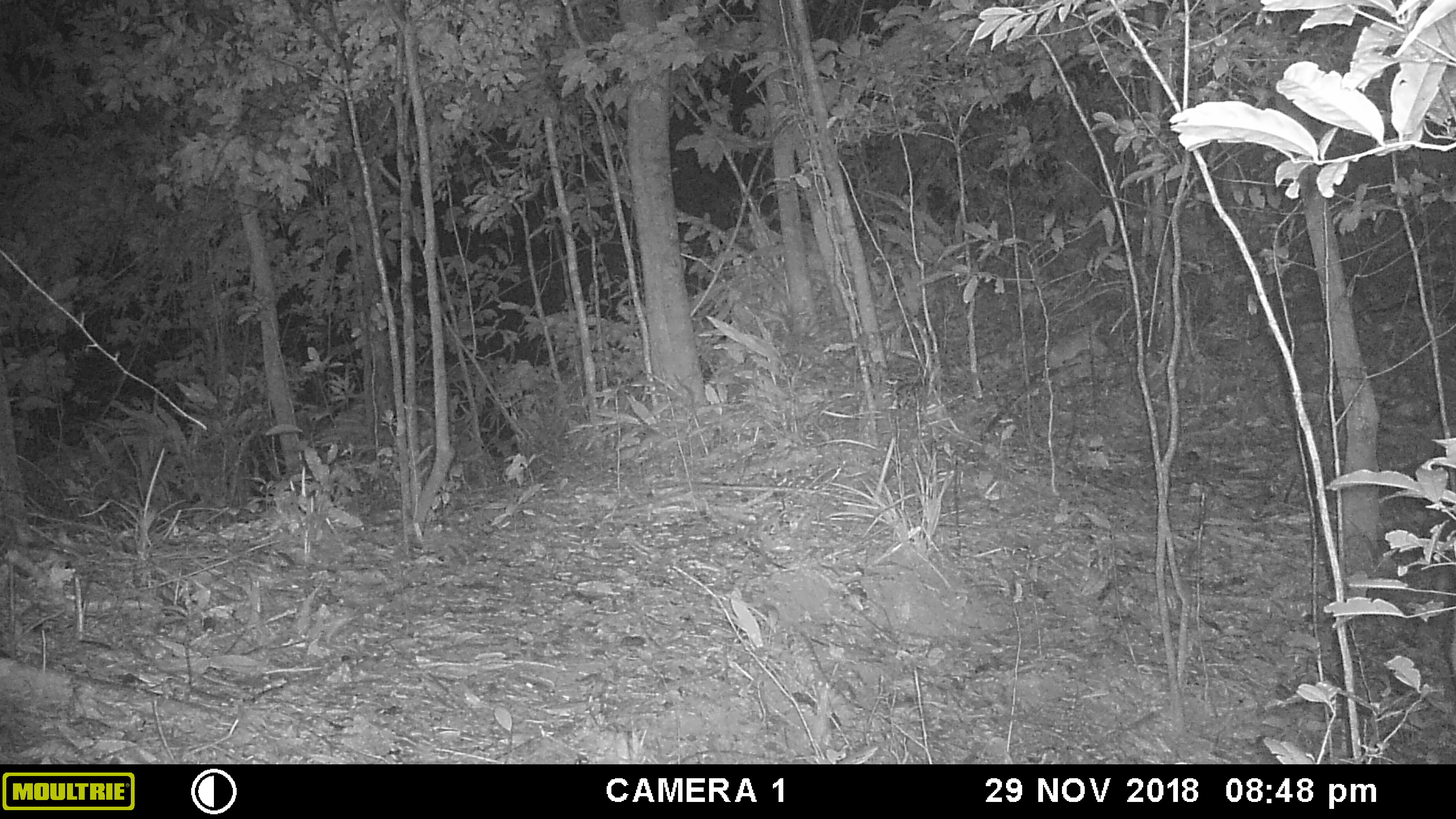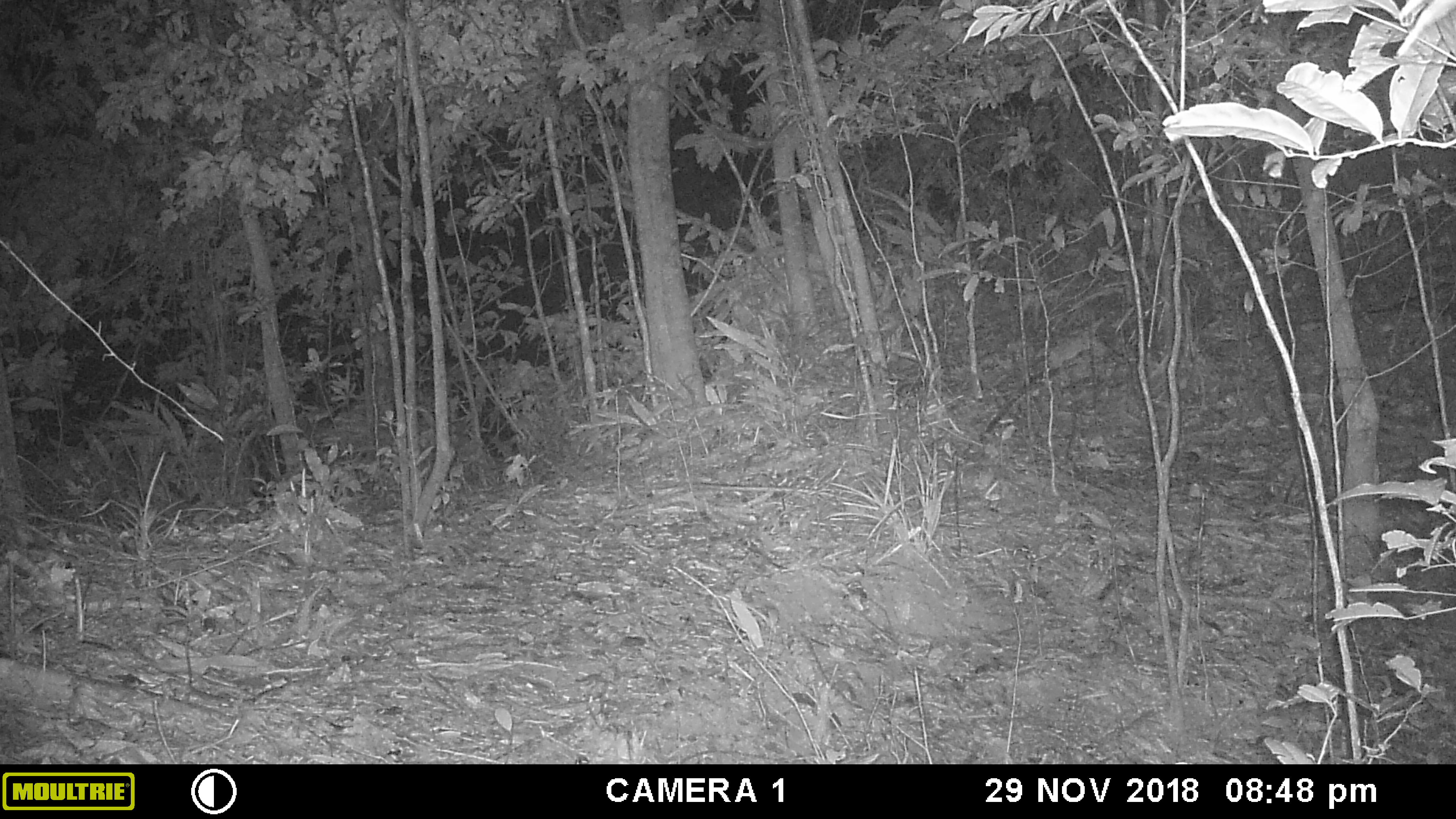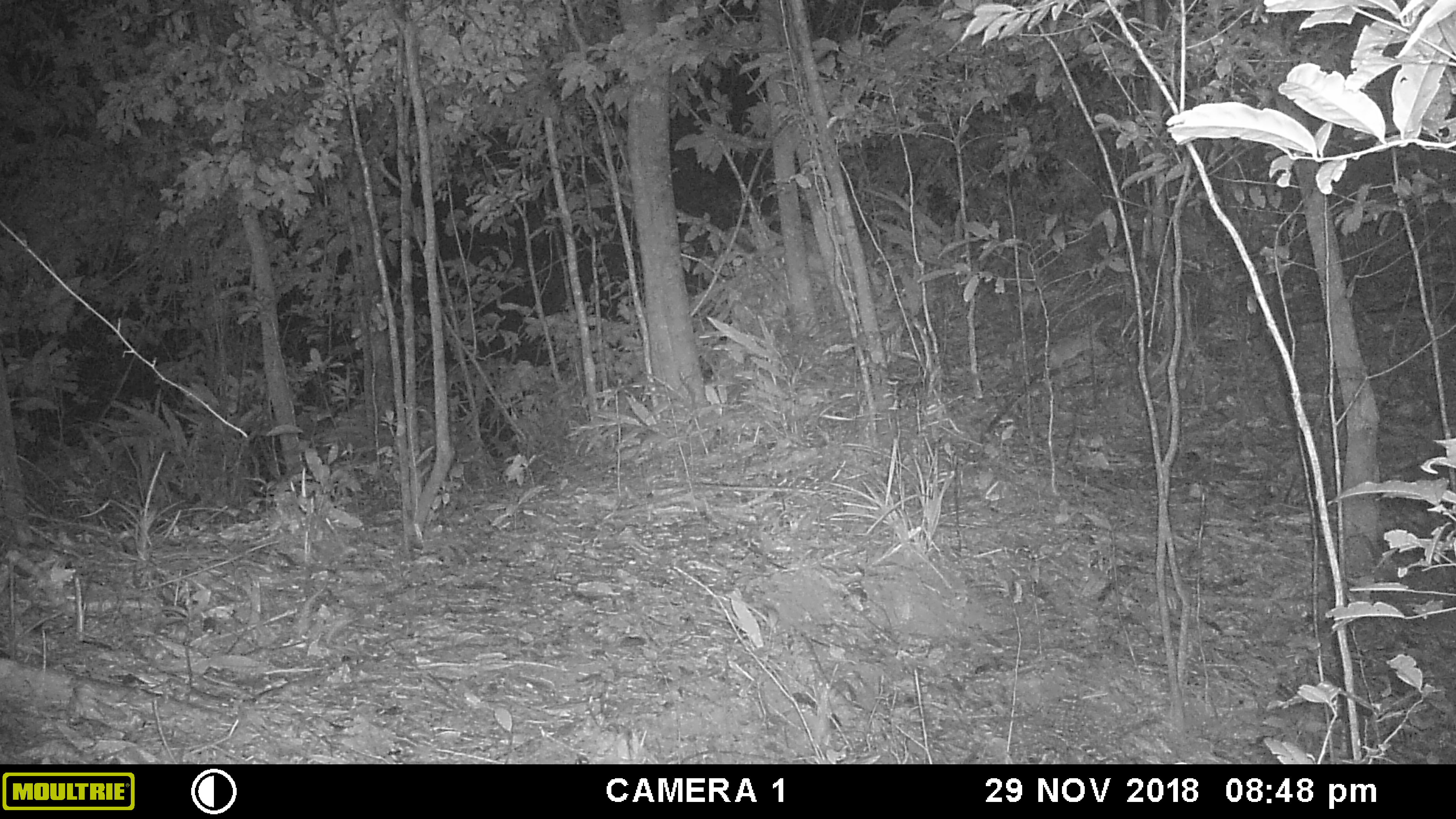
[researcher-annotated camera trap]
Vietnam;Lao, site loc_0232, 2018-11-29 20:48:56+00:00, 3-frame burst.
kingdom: Animalia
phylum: Chordata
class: Mammalia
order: Artiodactyla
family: Cervidae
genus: Muntiacus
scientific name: Muntiacus vuquangensis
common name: large-antlered muntjac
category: large antlered muntjac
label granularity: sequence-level